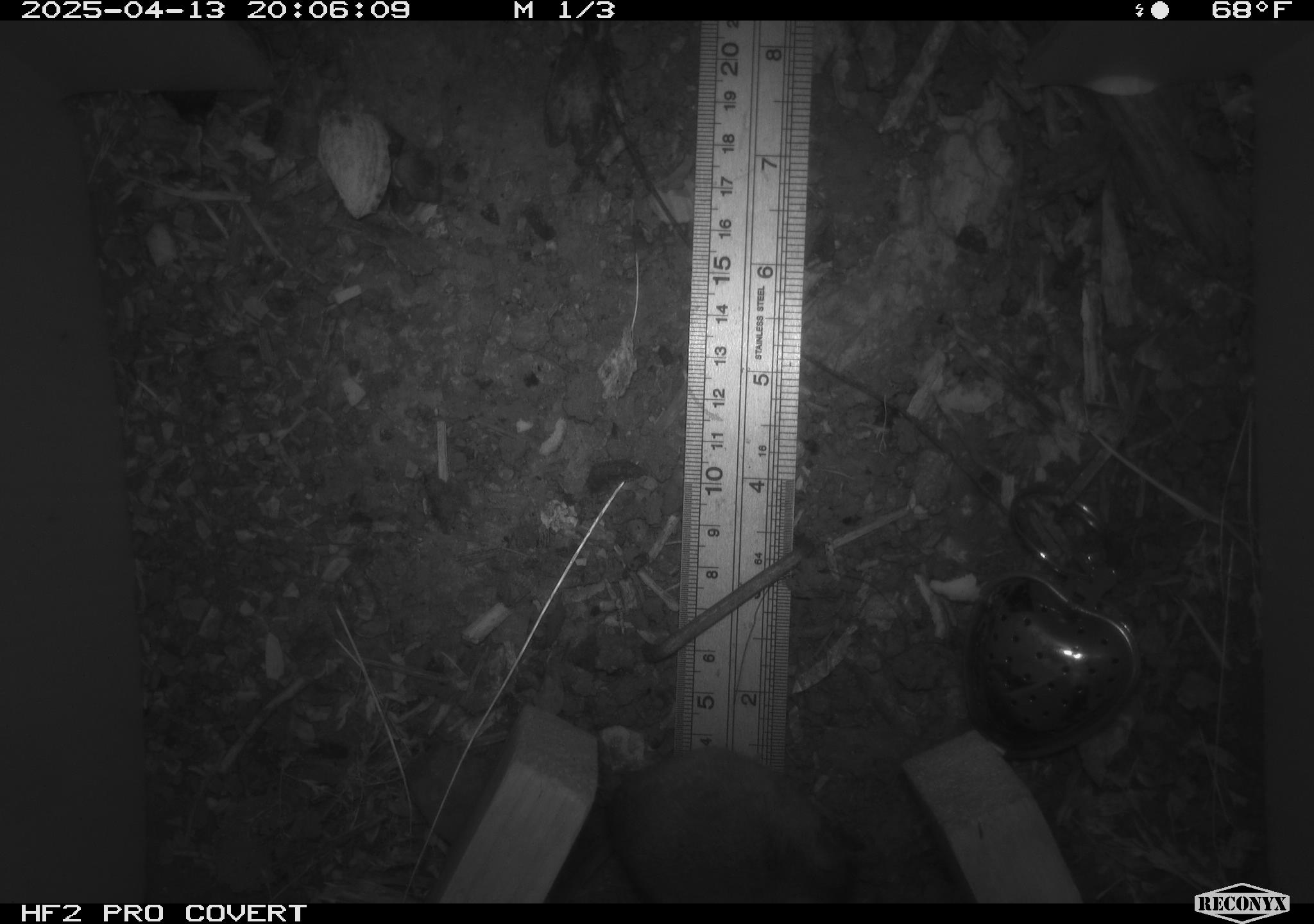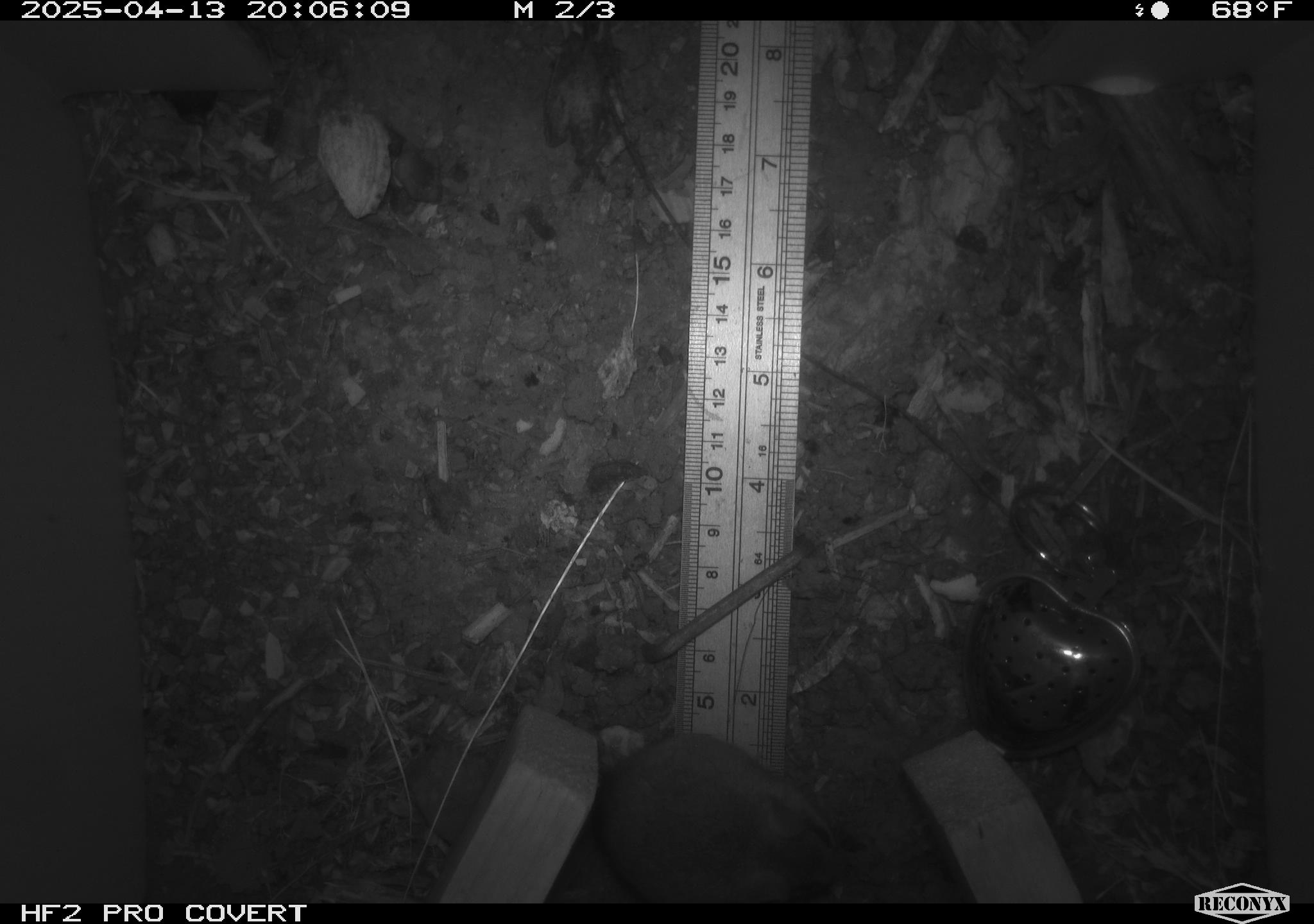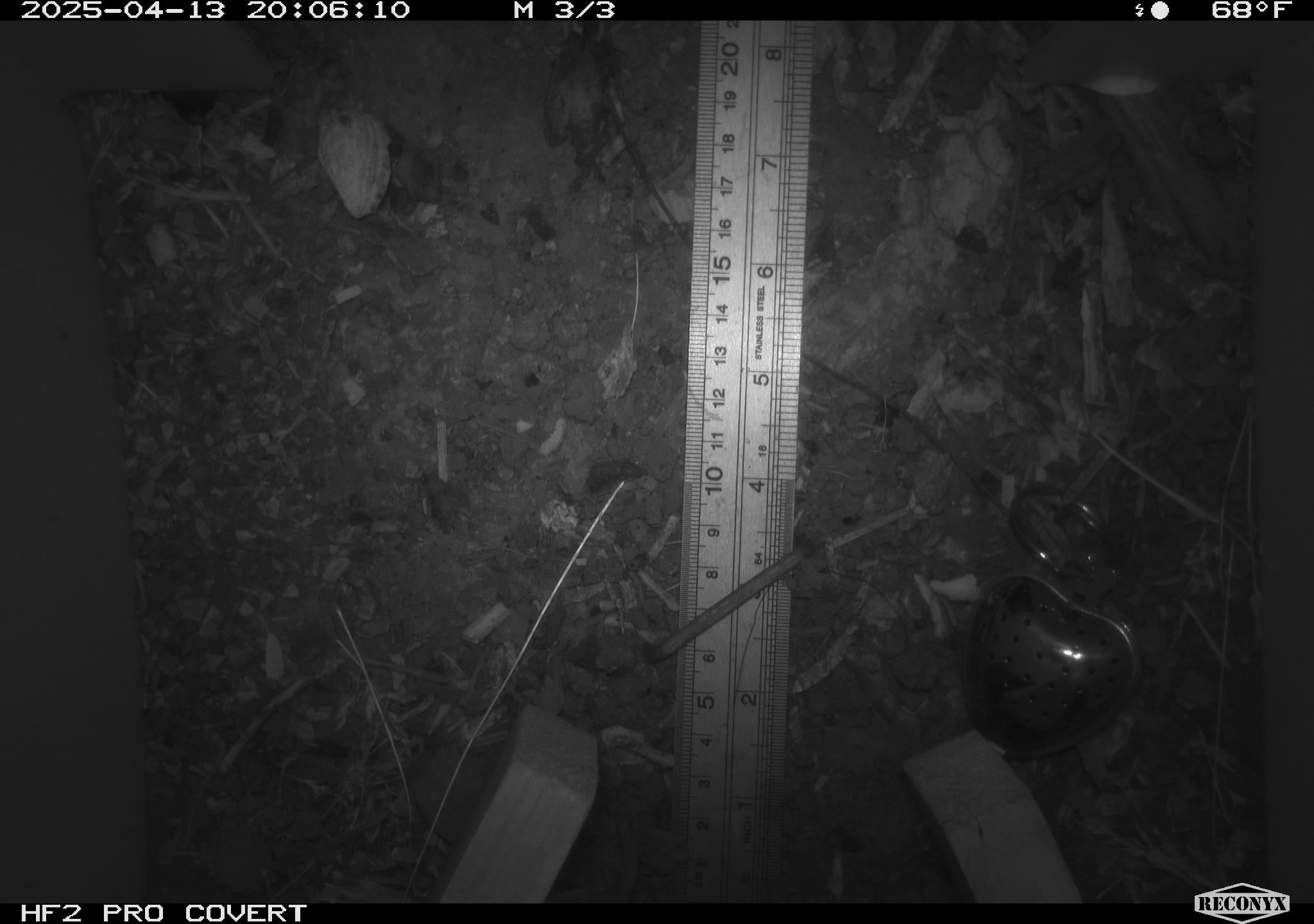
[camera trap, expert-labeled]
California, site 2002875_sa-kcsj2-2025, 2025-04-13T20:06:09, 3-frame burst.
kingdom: Animalia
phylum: Chordata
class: Mammalia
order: Rodentia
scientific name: Rodentia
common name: rodent